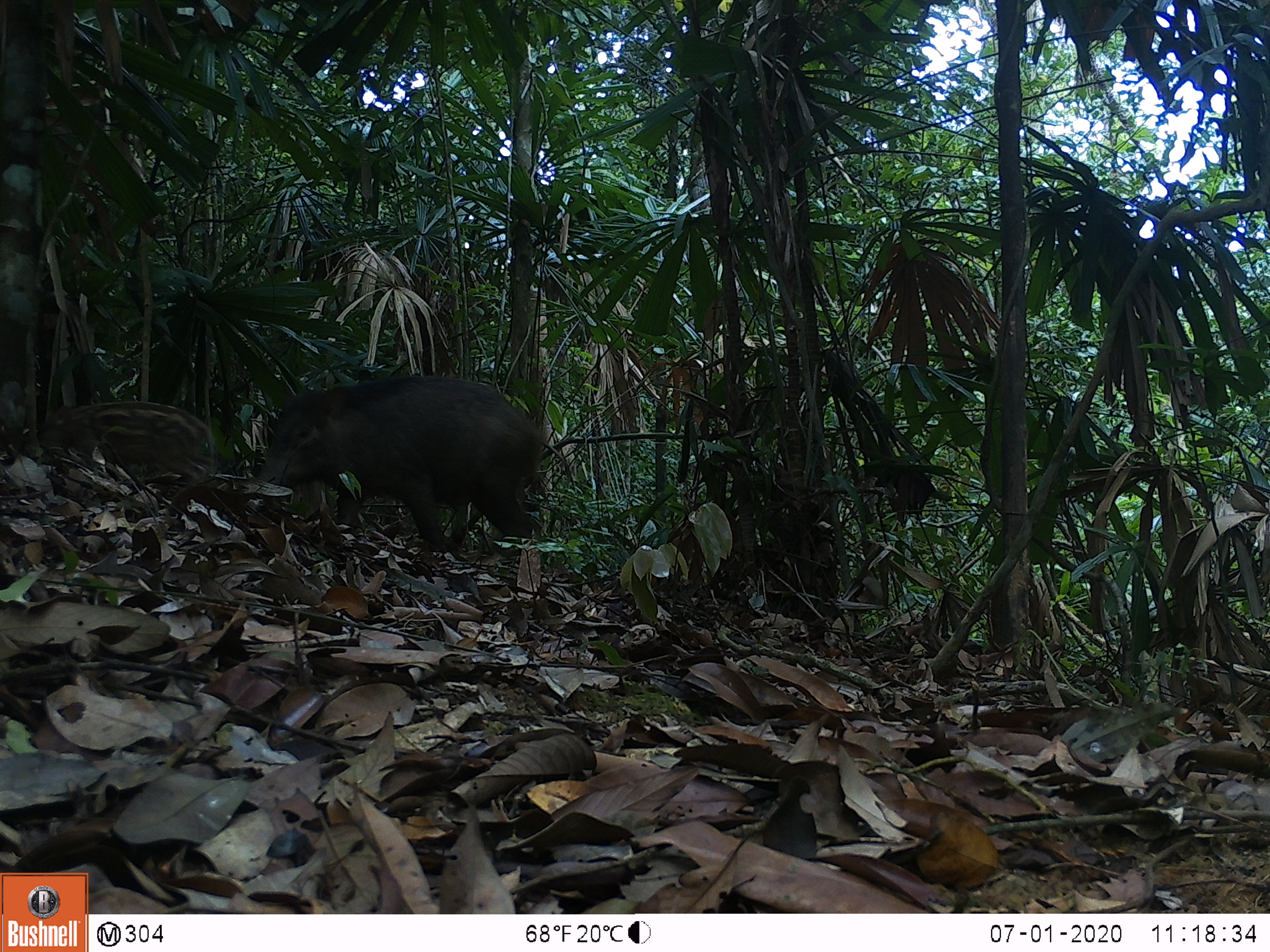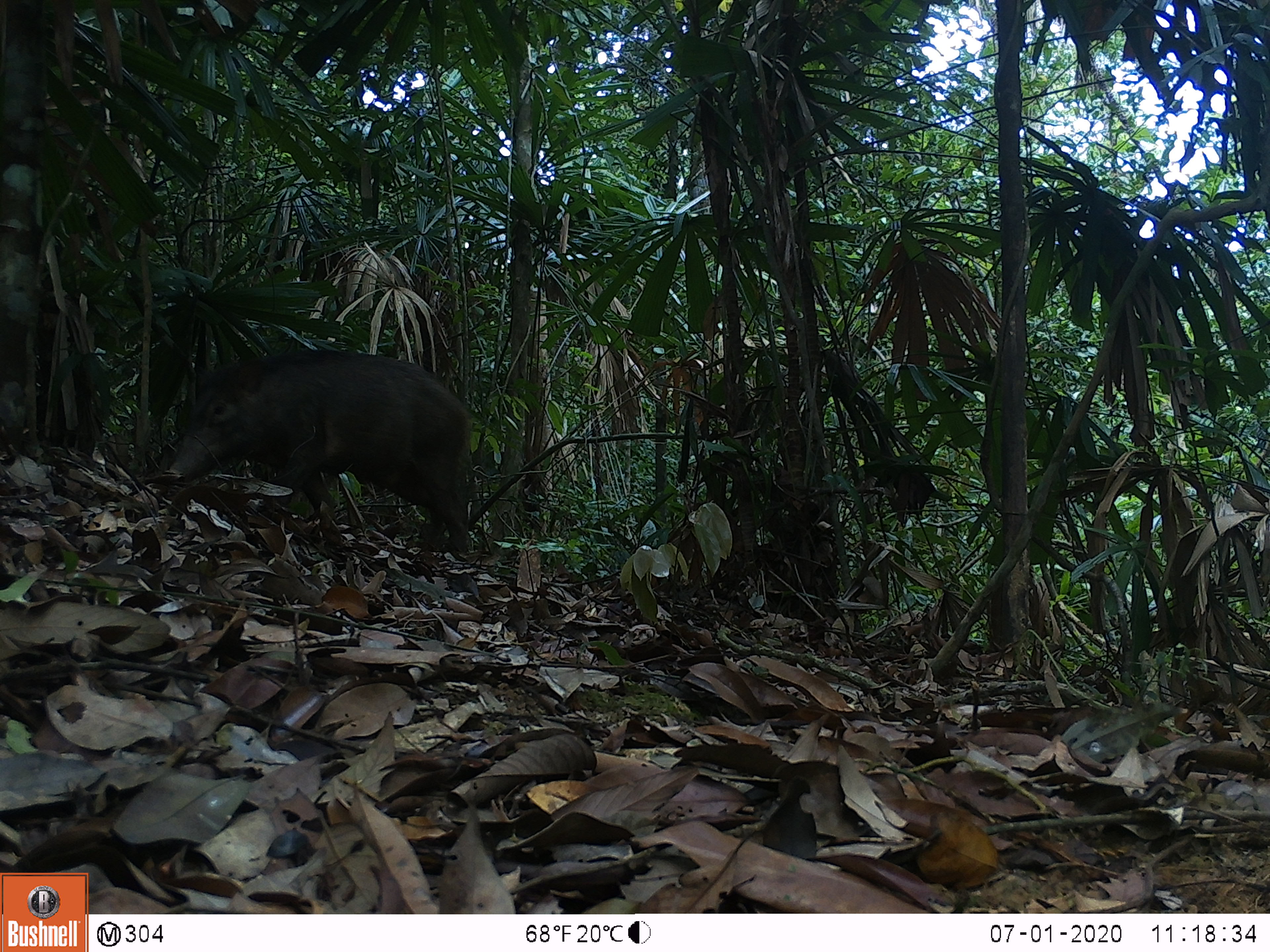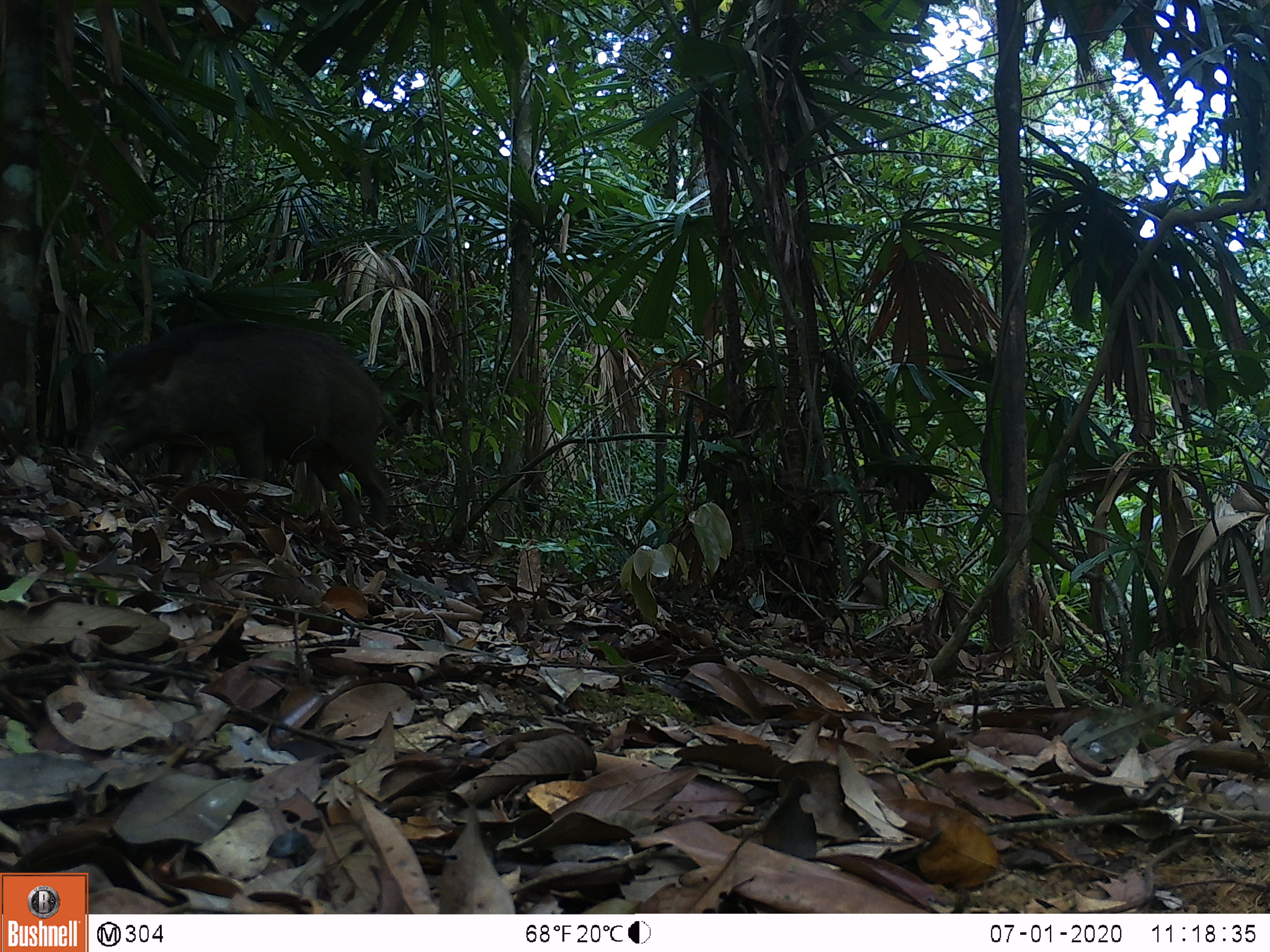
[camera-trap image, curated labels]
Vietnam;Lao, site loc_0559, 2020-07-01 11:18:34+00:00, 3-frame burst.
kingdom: Animalia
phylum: Chordata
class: Mammalia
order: Artiodactyla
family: Suidae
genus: Sus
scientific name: Sus scrofa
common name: eurasian wild pig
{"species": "eurasian wild pig (Sus scrofa)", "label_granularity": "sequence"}